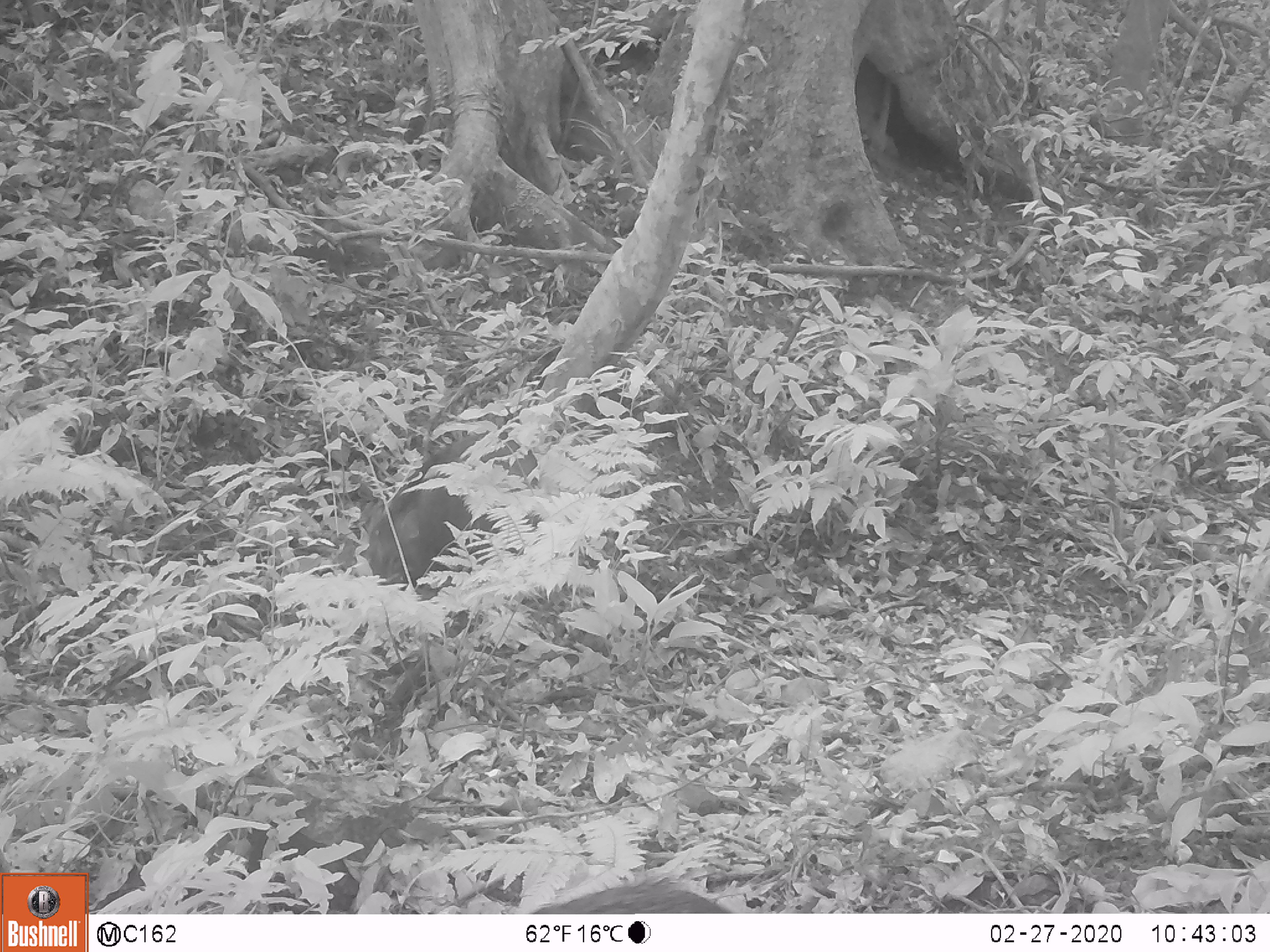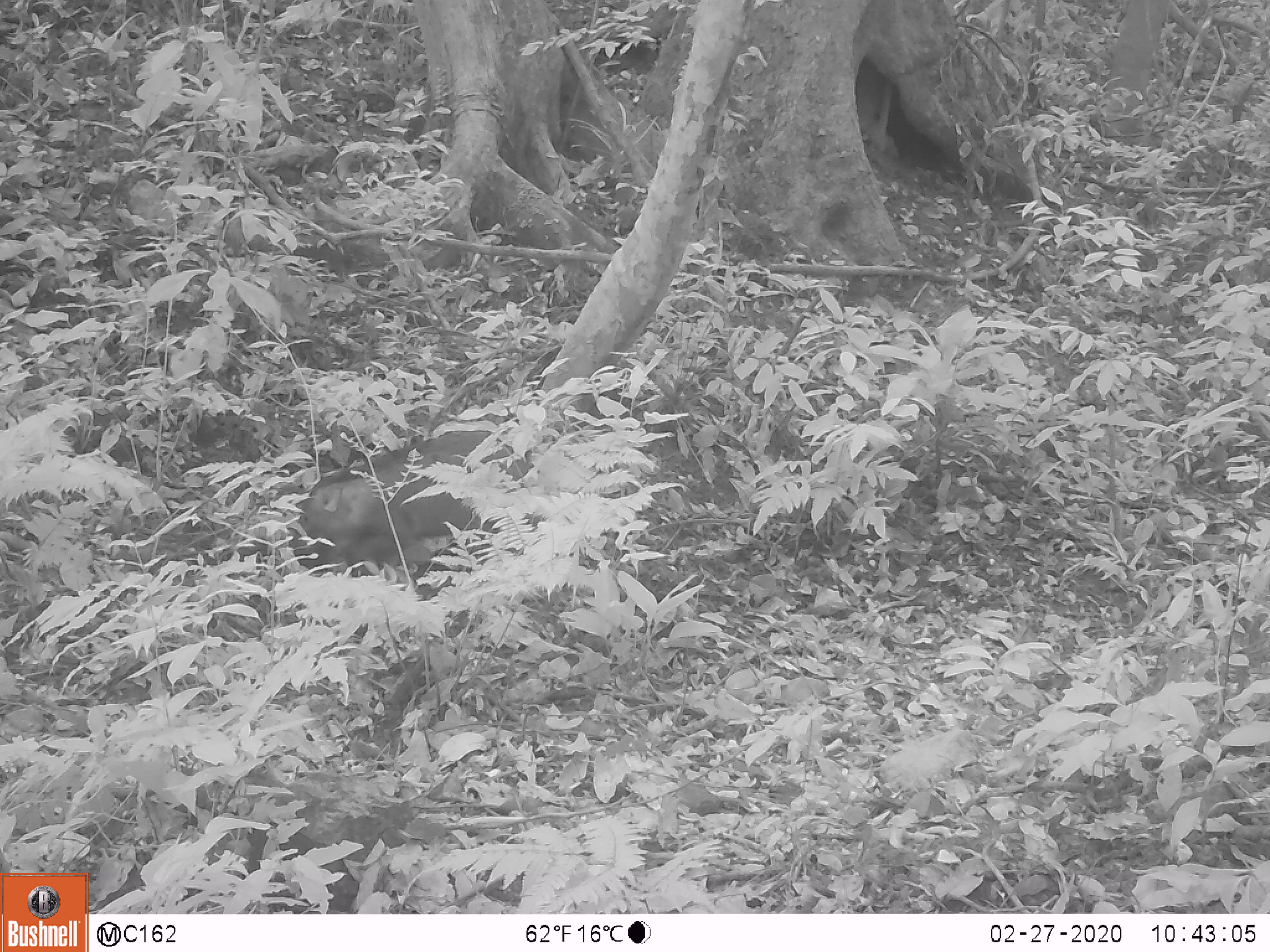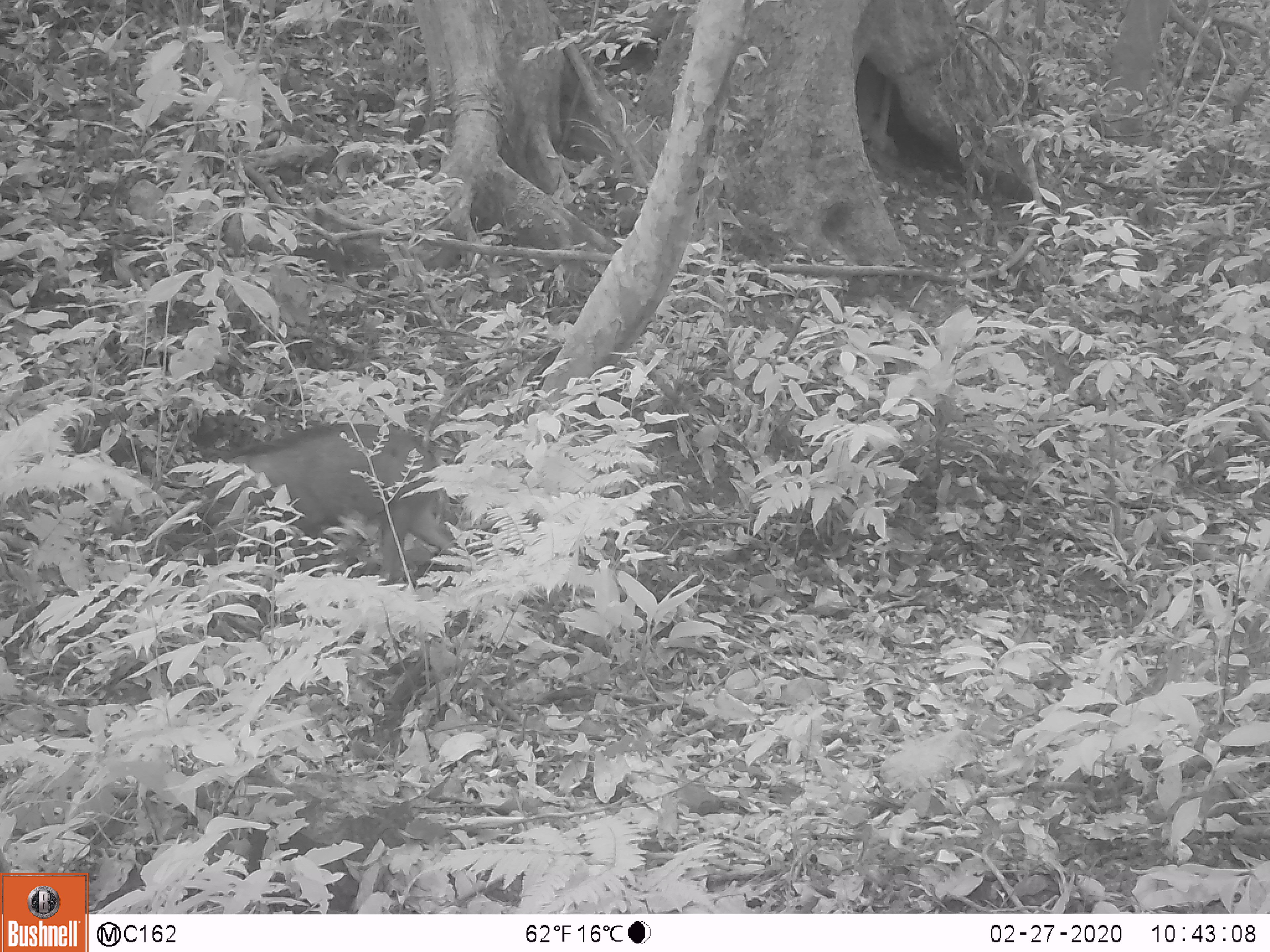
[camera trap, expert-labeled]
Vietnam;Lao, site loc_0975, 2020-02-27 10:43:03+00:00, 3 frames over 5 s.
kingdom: Animalia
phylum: Chordata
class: Mammalia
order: Artiodactyla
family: Suidae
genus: Sus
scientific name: Sus scrofa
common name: eurasian wild pig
Eurasian wild pig (Sus scrofa). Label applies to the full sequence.